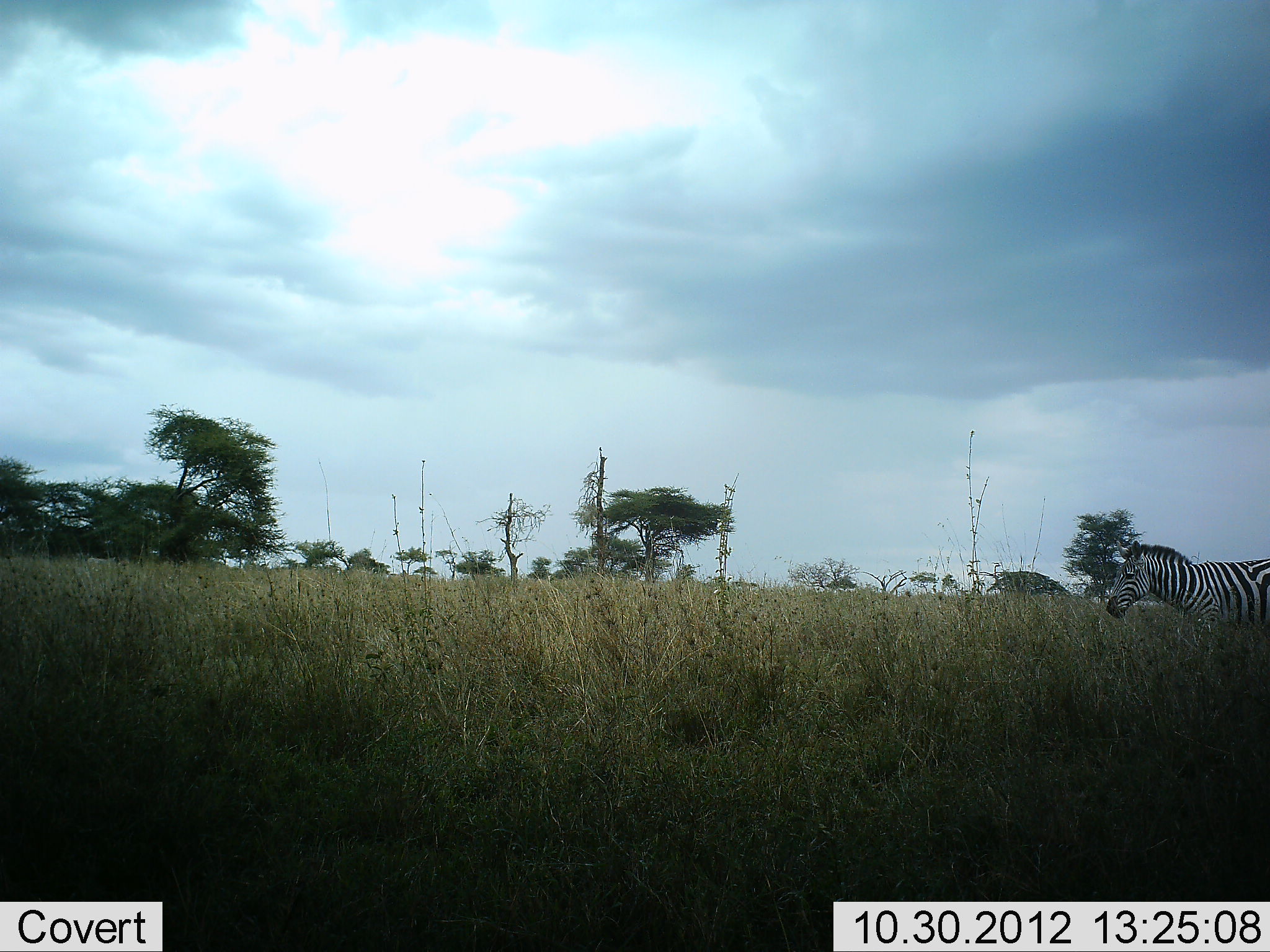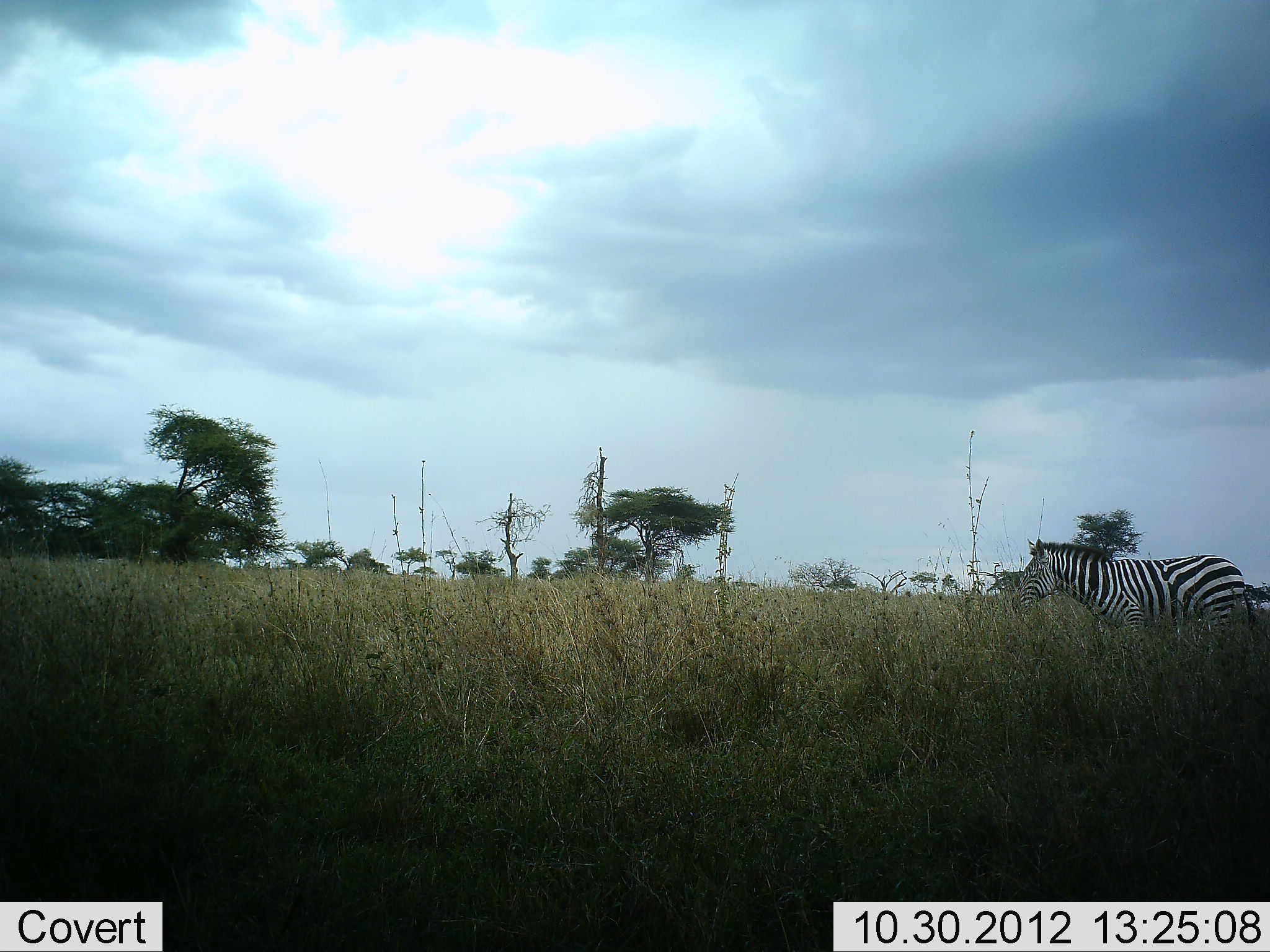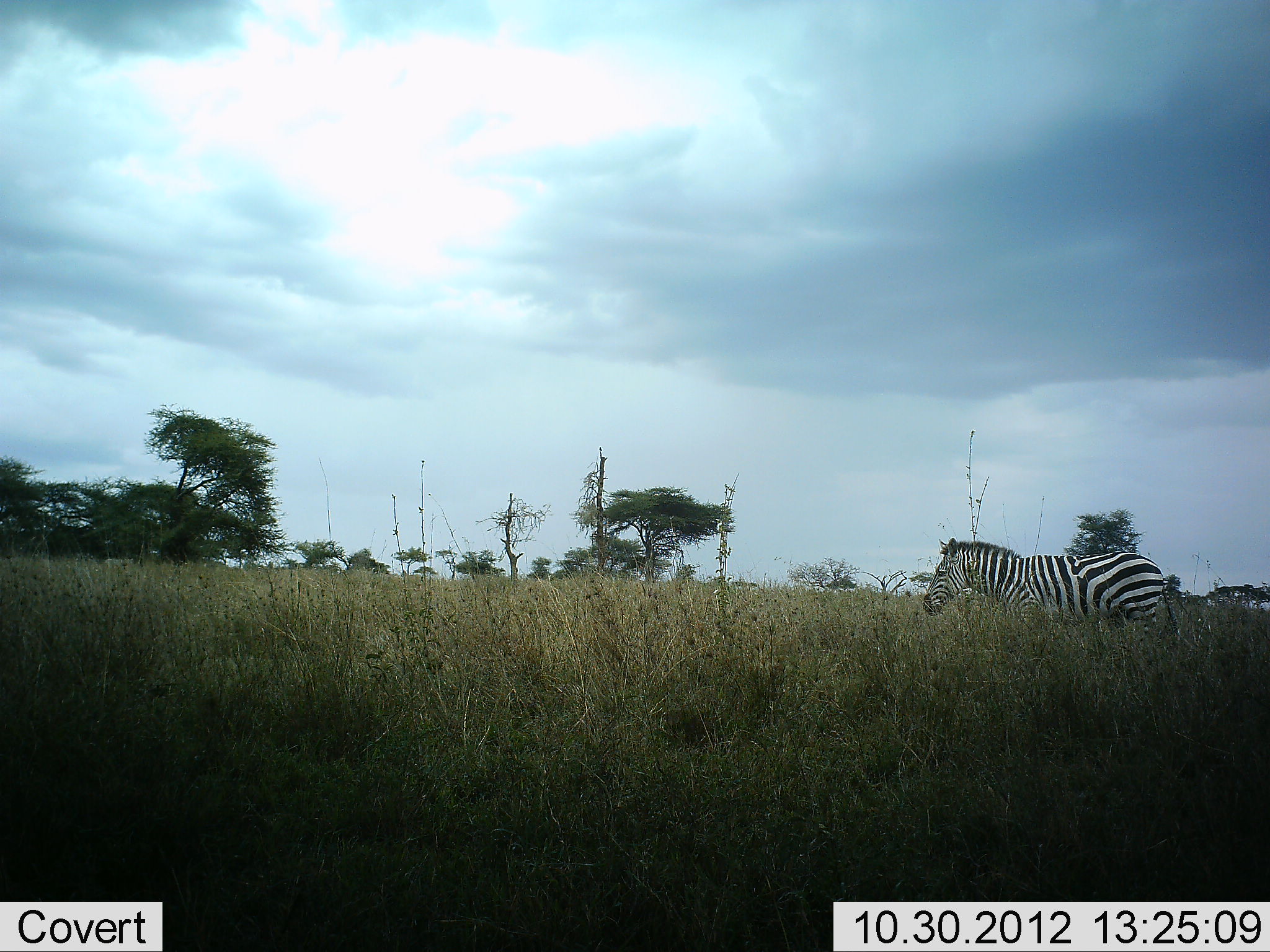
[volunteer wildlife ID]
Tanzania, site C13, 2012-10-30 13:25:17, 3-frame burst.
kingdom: Animalia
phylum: Chordata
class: Mammalia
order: Perissodactyla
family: Equidae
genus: Equus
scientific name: Equus quagga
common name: plains zebra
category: zebra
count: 1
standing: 10%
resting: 0%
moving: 100%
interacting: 0%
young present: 0%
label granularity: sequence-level